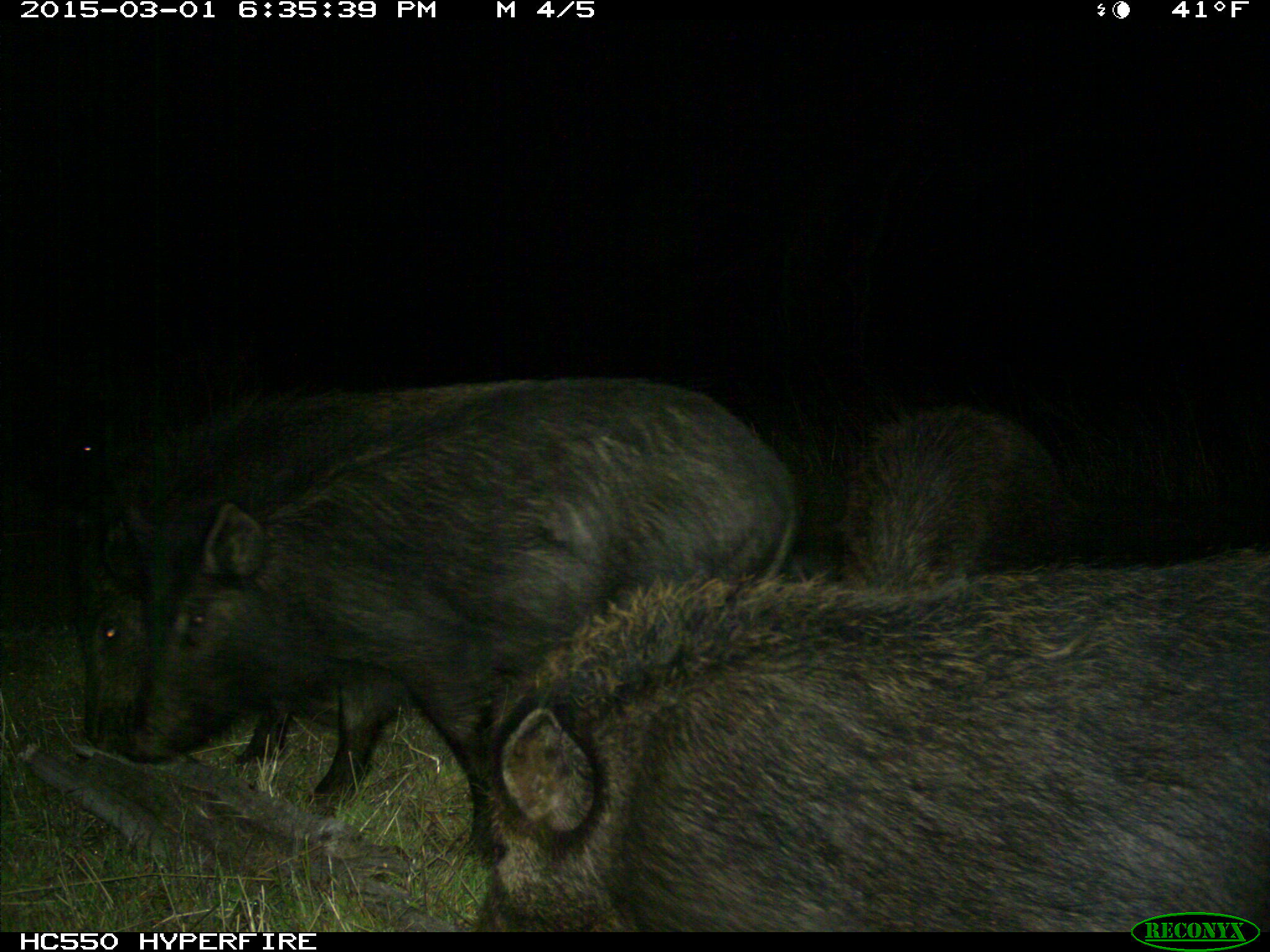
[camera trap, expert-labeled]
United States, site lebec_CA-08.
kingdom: Animalia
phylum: Chordata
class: Mammalia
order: Artiodactyla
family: Suidae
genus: Sus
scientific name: Sus scrofa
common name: wild boar